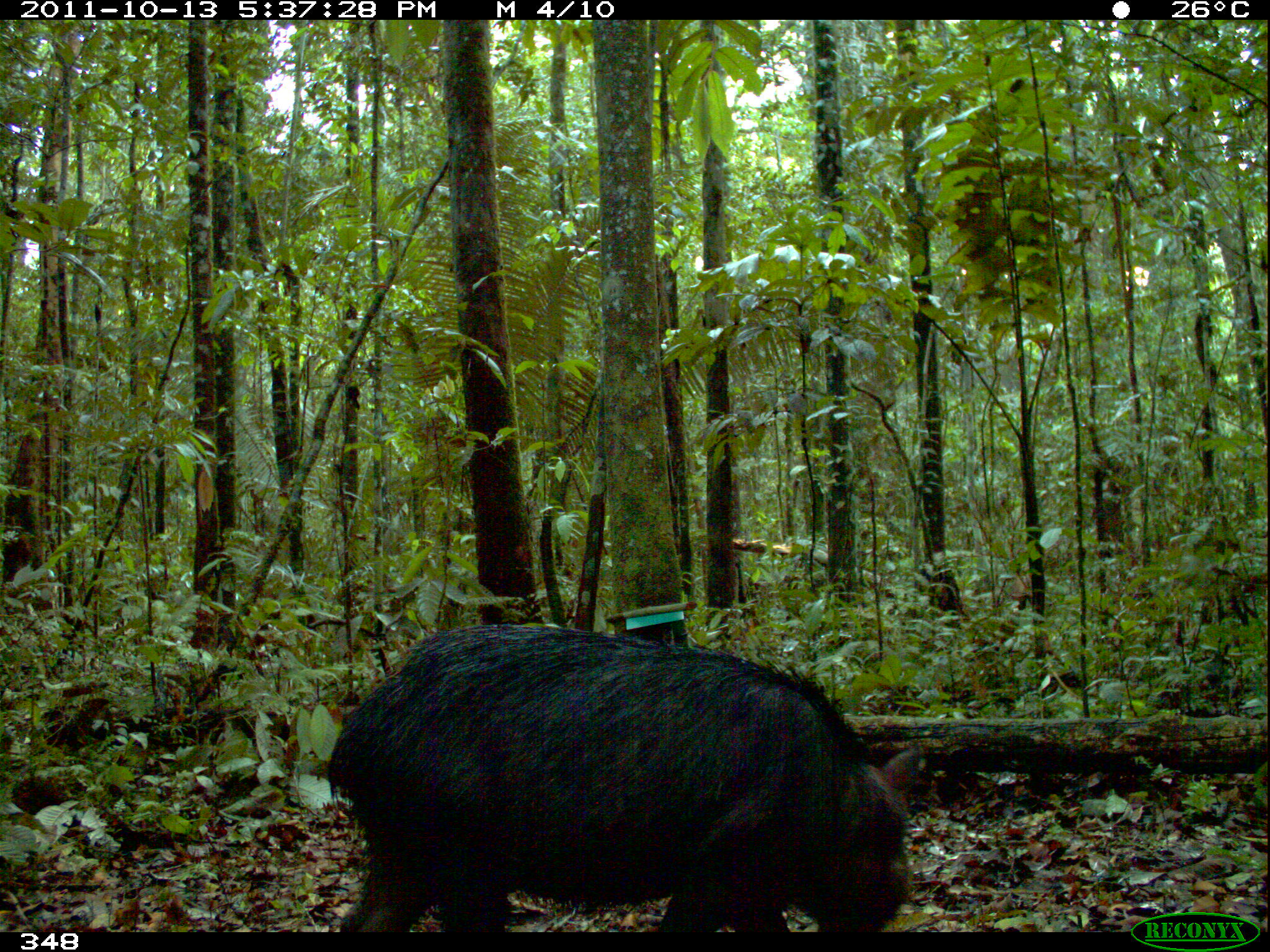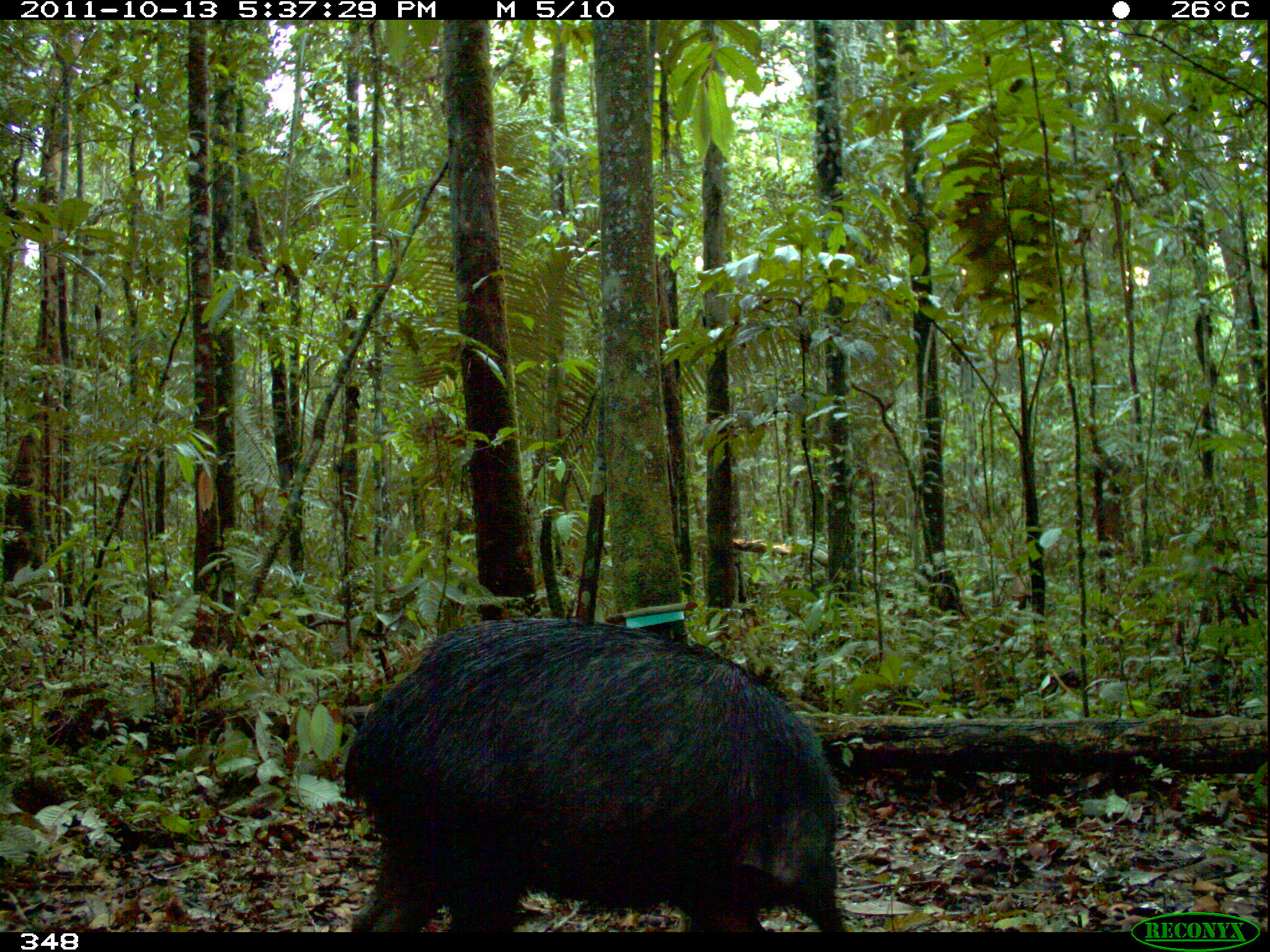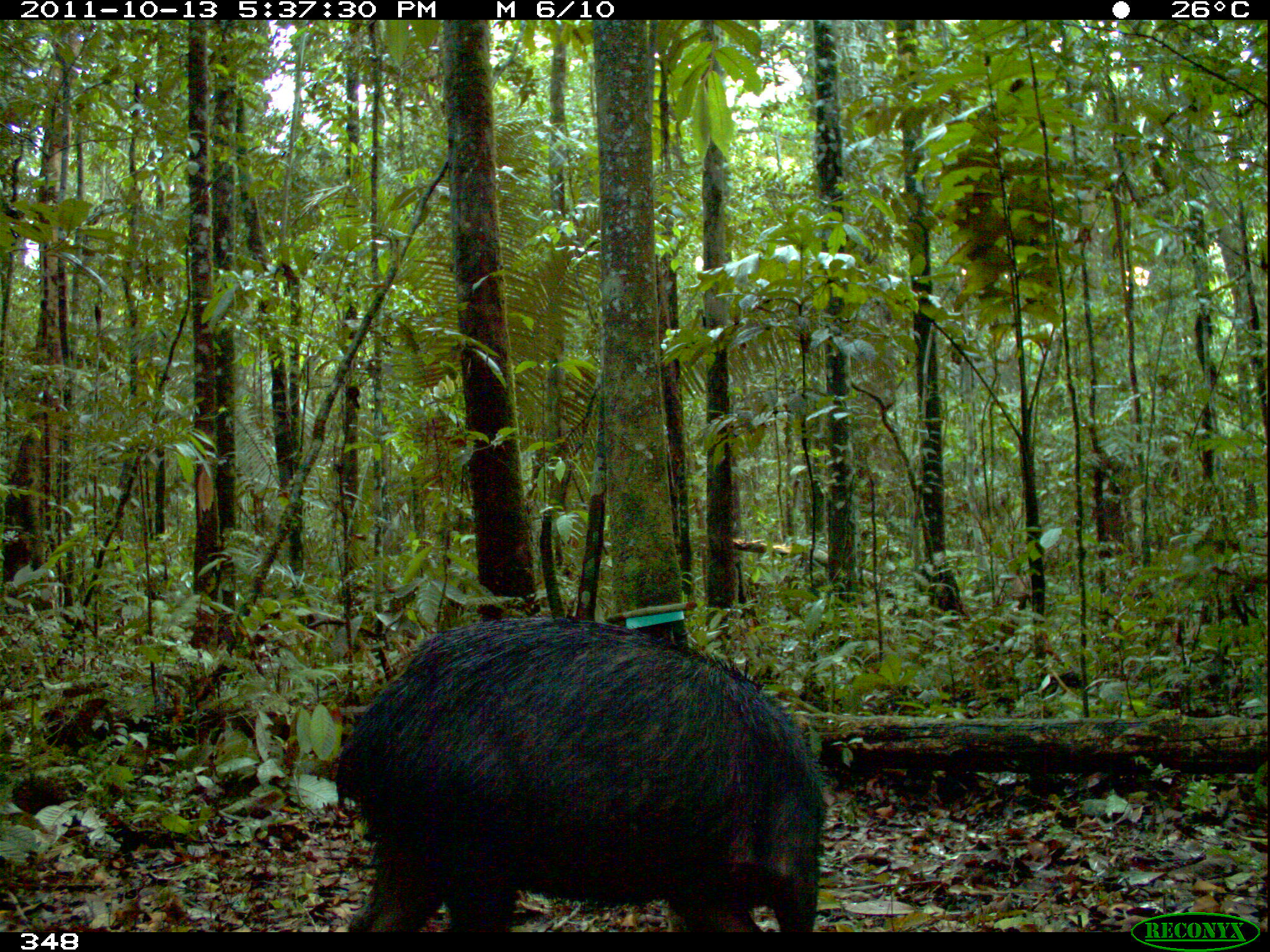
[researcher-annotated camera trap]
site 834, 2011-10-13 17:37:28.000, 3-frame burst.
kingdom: Animalia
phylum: Chordata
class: Mammalia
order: Artiodactyla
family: Tayassuidae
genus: Tayassu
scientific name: Tayassu pecari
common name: white-lipped peccary